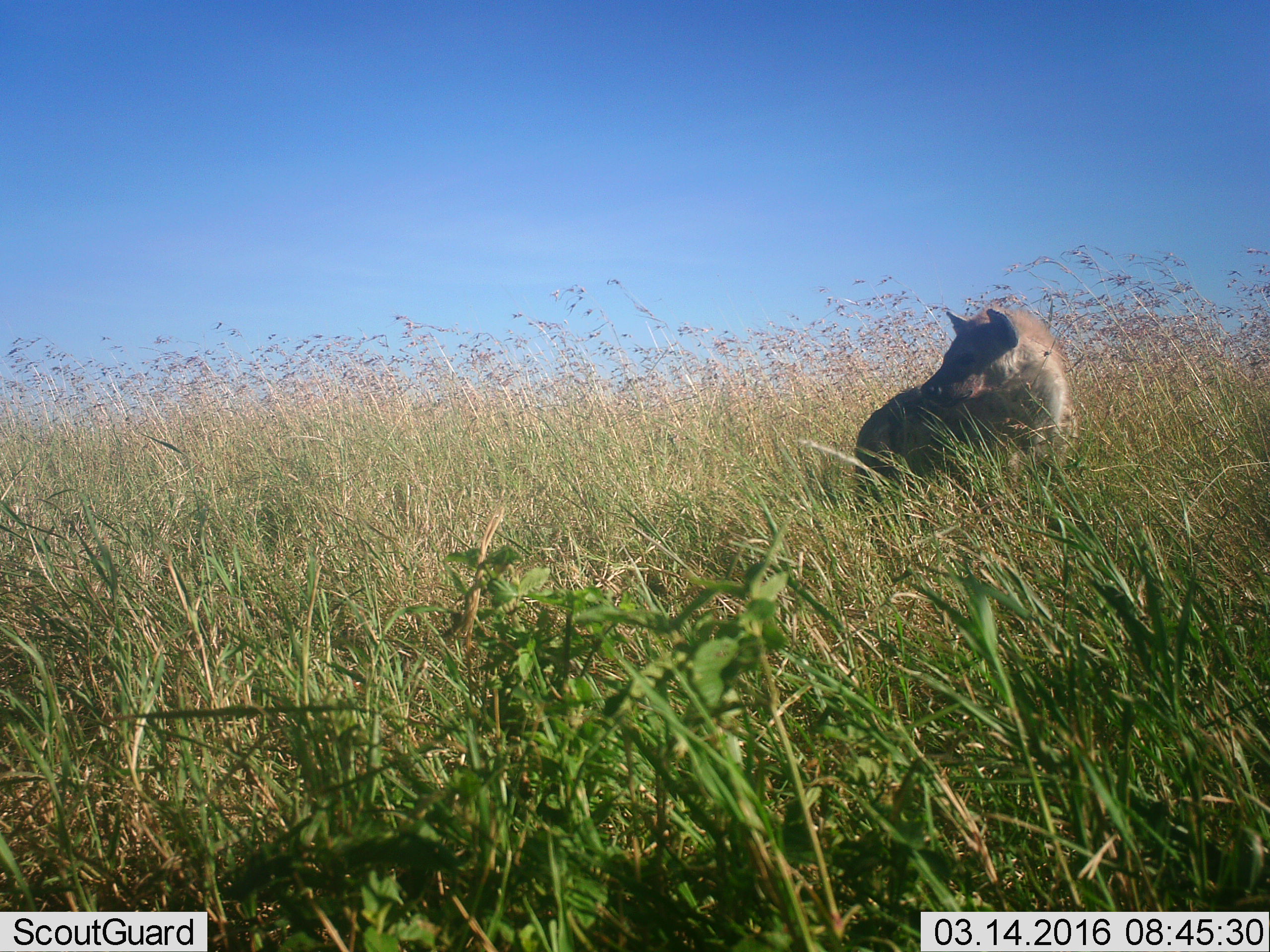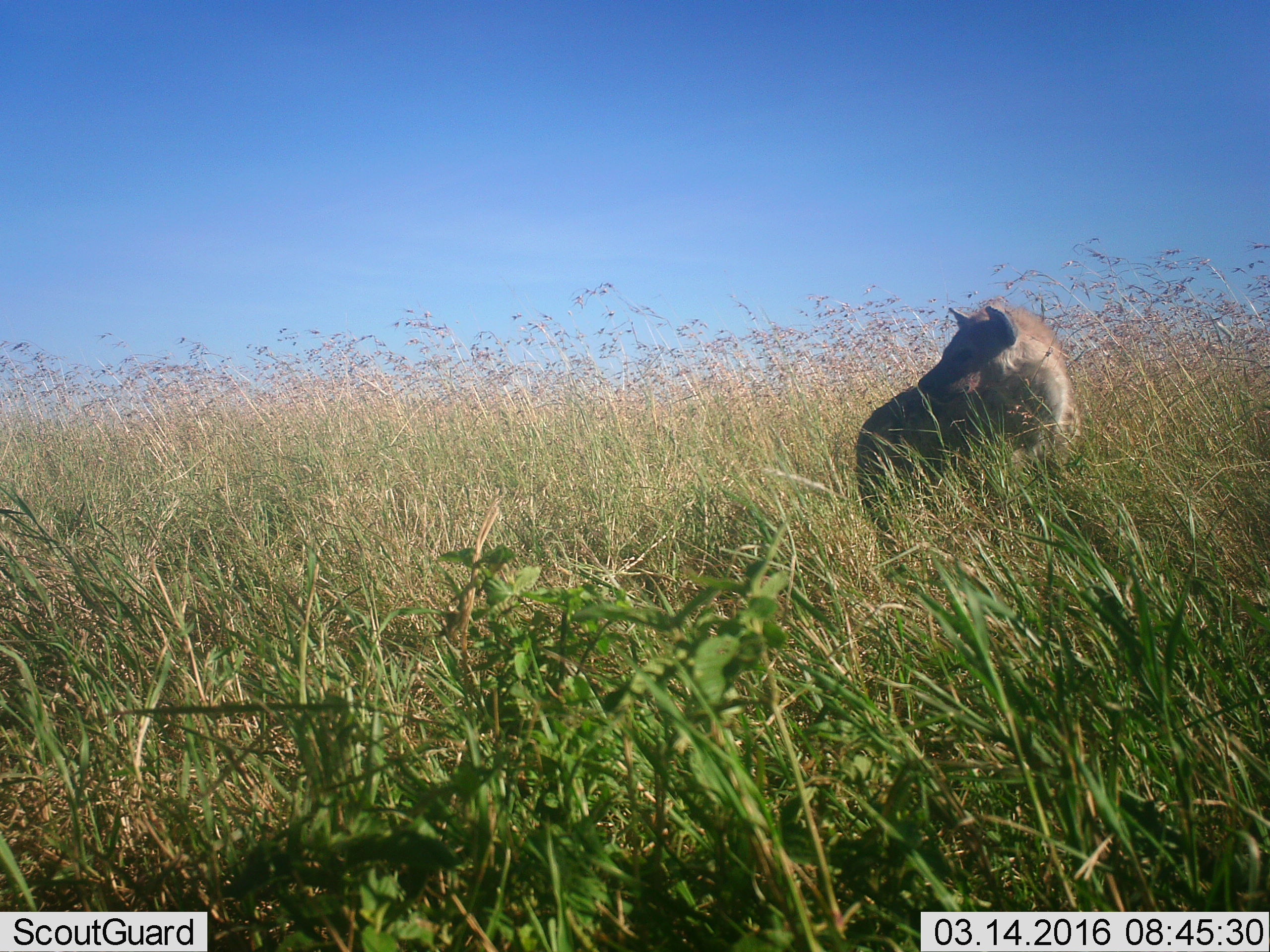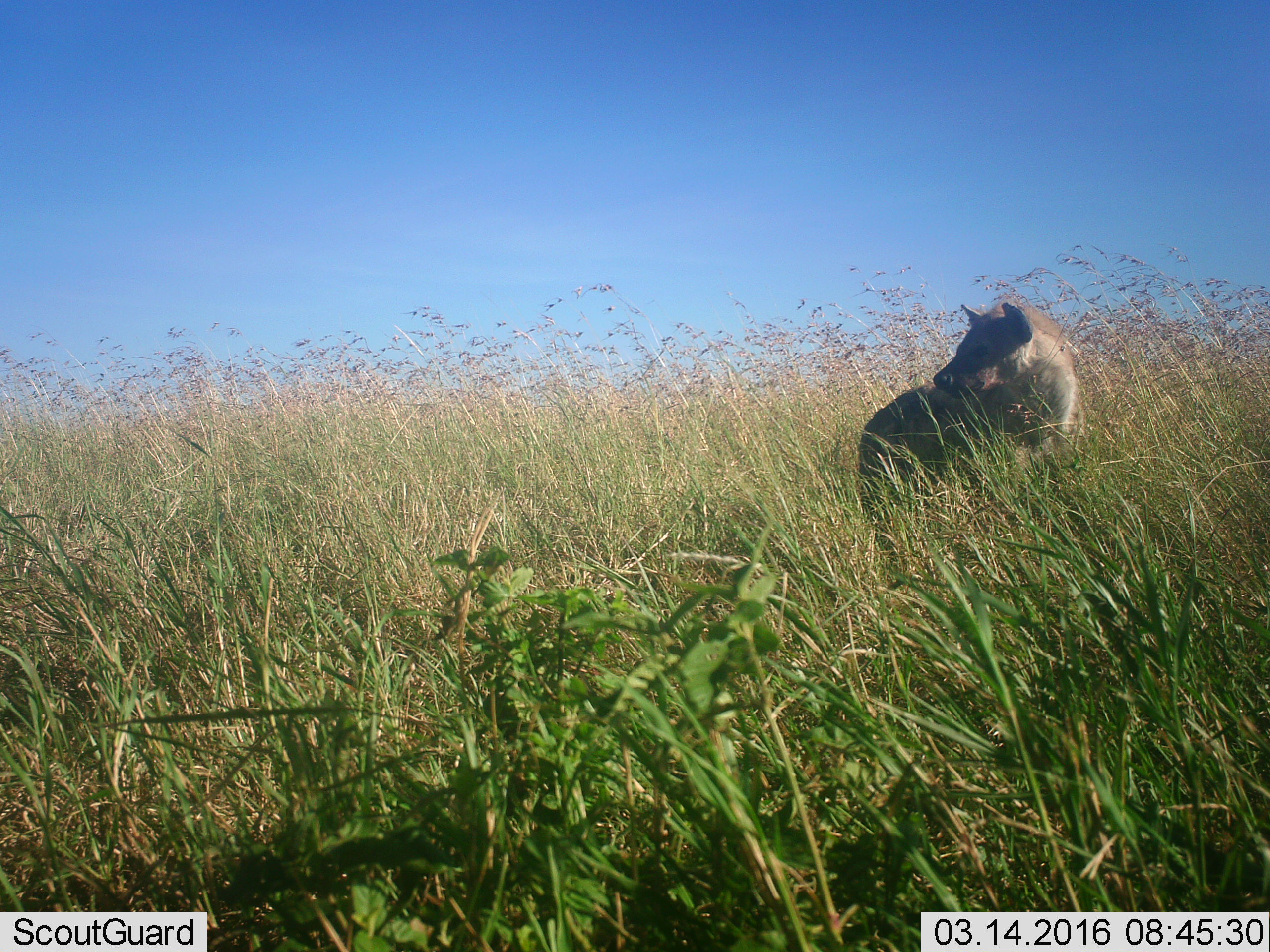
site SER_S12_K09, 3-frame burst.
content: unidentified animal